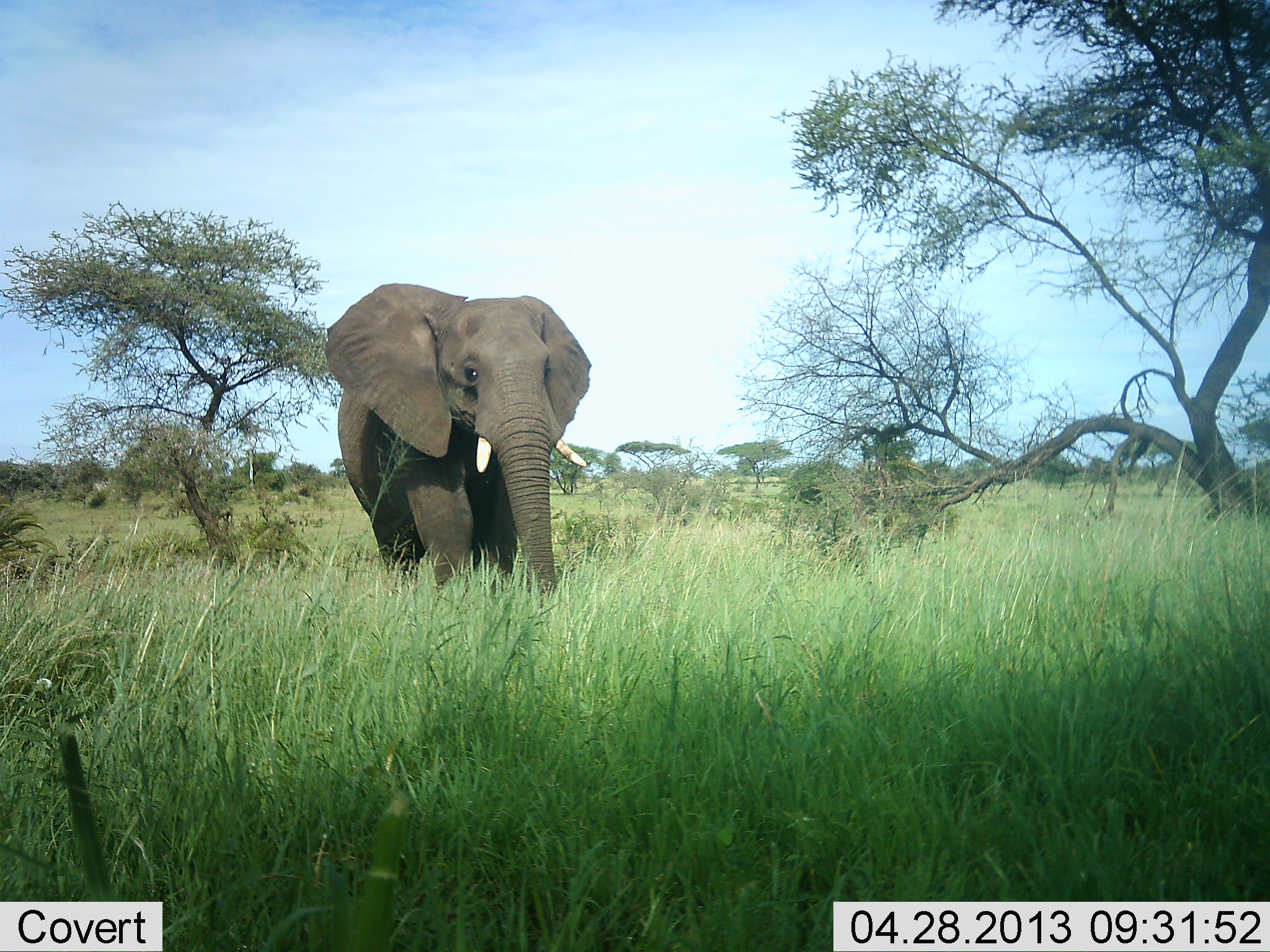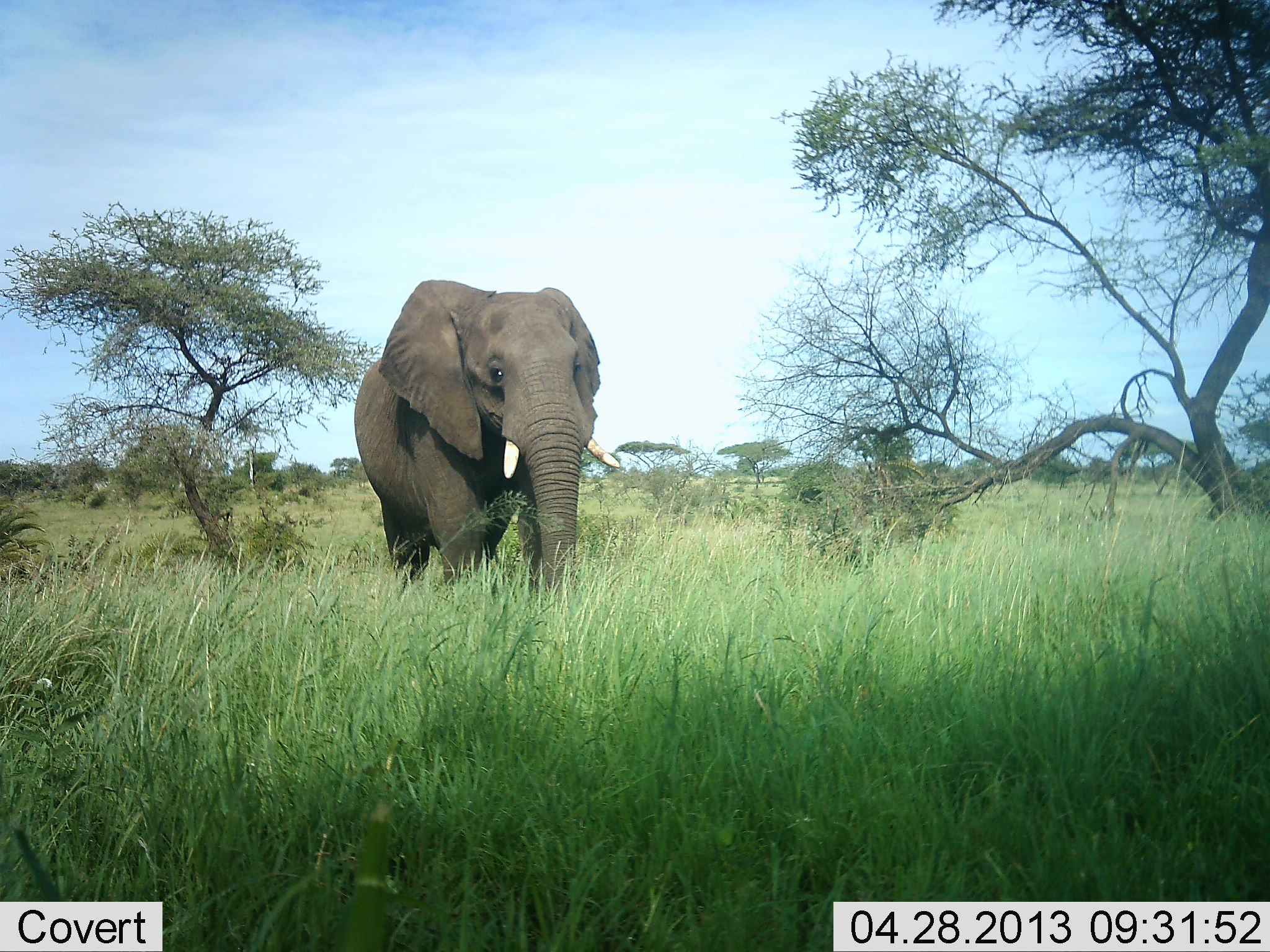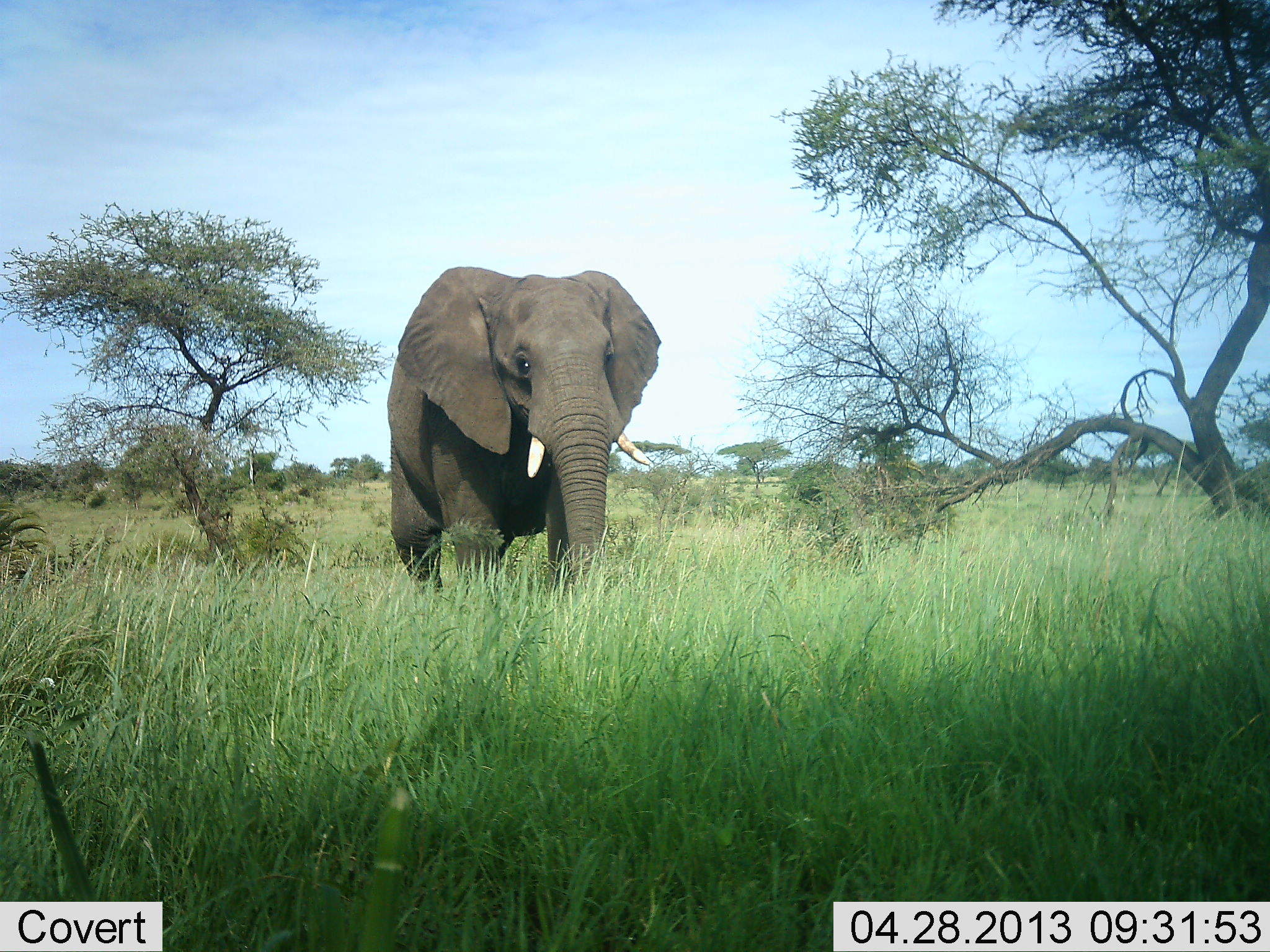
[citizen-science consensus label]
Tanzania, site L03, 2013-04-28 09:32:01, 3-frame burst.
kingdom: Animalia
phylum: Chordata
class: Mammalia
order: Proboscidea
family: Elephantidae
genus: Loxodonta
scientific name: Loxodonta africana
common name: african bush elephant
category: elephant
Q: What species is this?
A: Elephant (african bush elephant) (Loxodonta africana).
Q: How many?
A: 1.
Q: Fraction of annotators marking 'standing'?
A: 22%.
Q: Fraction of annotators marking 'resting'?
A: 0%.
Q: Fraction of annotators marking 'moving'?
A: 83%.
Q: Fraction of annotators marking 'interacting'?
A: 0%.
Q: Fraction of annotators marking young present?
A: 0%.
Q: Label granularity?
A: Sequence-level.